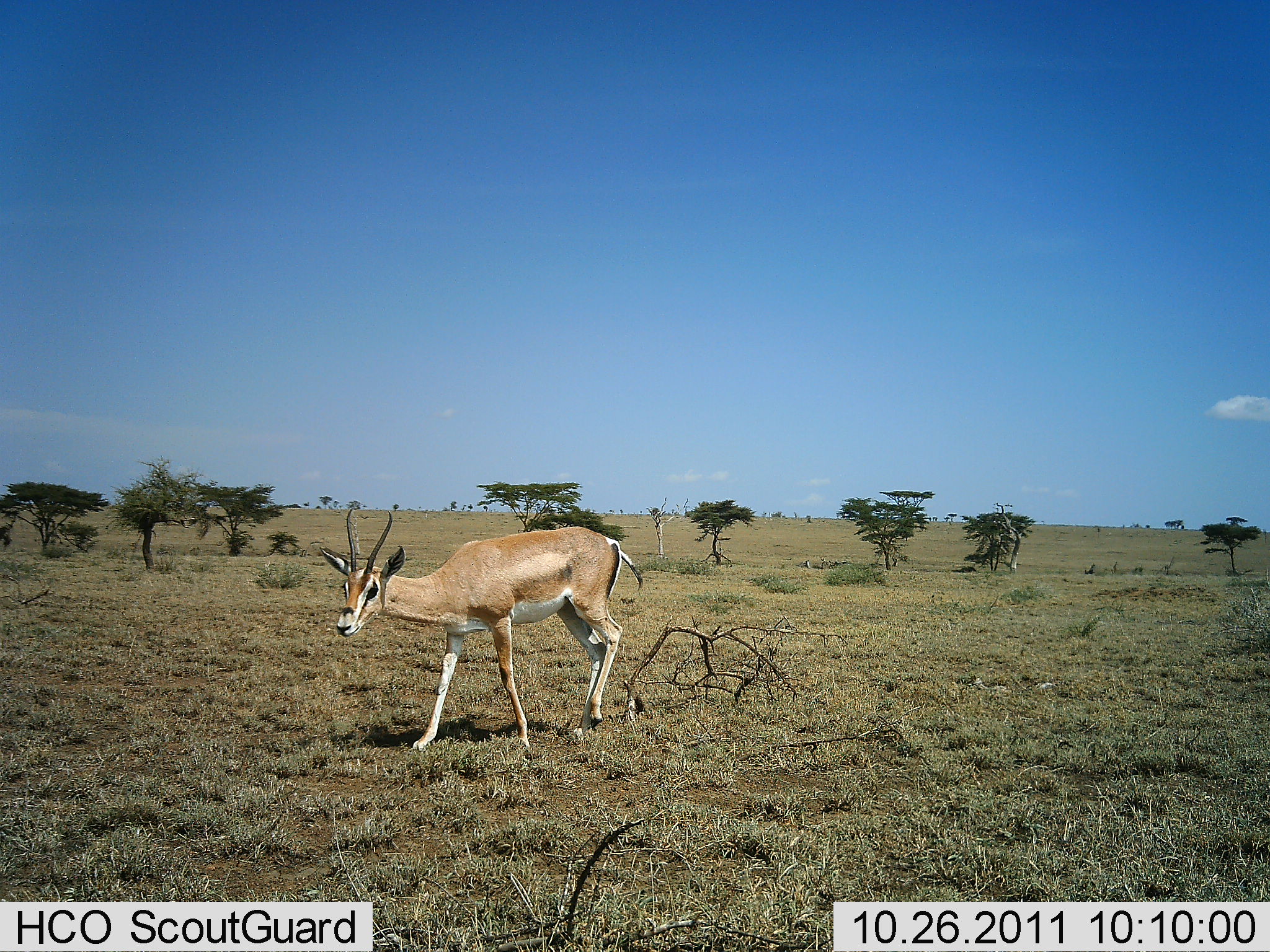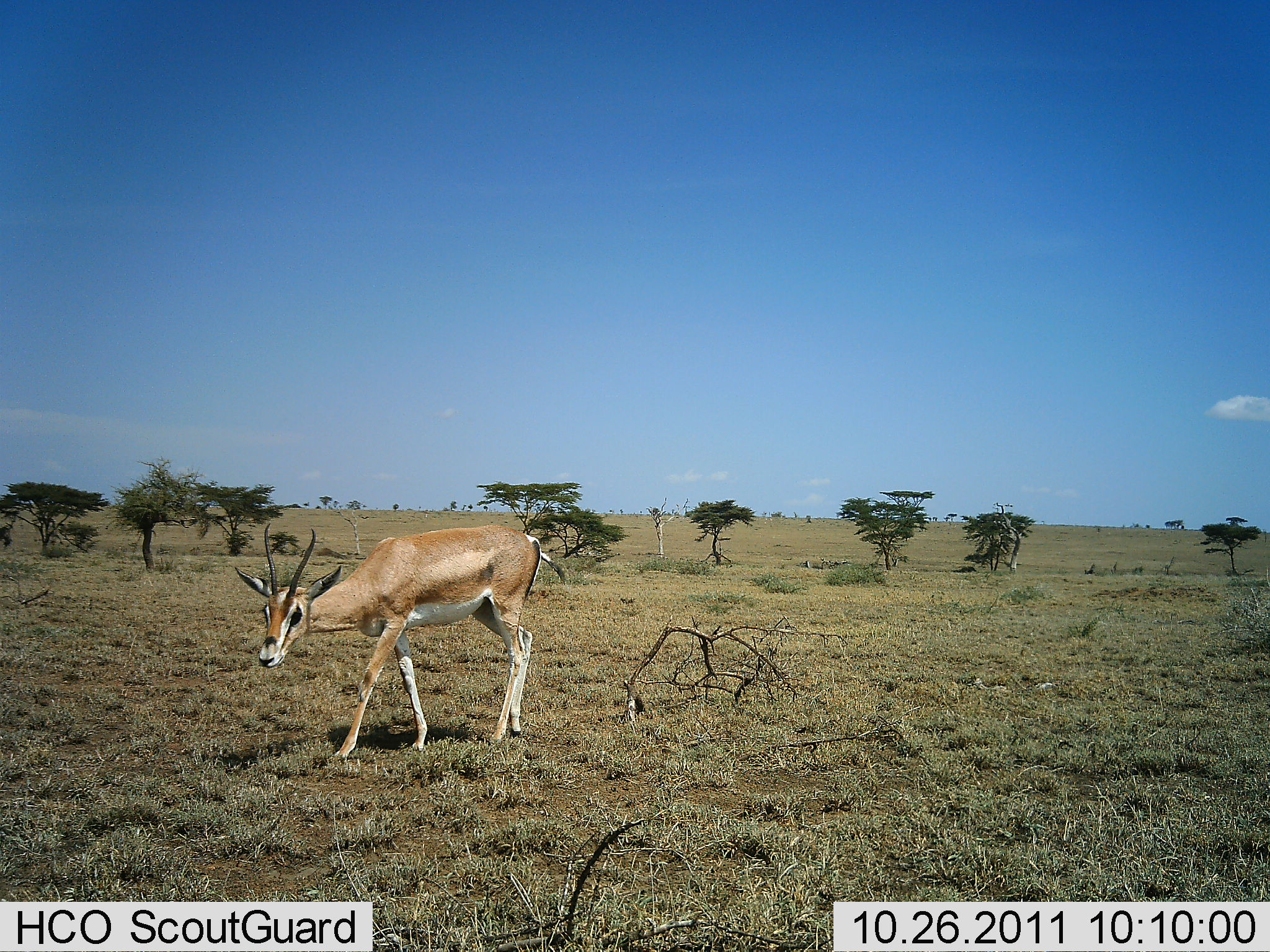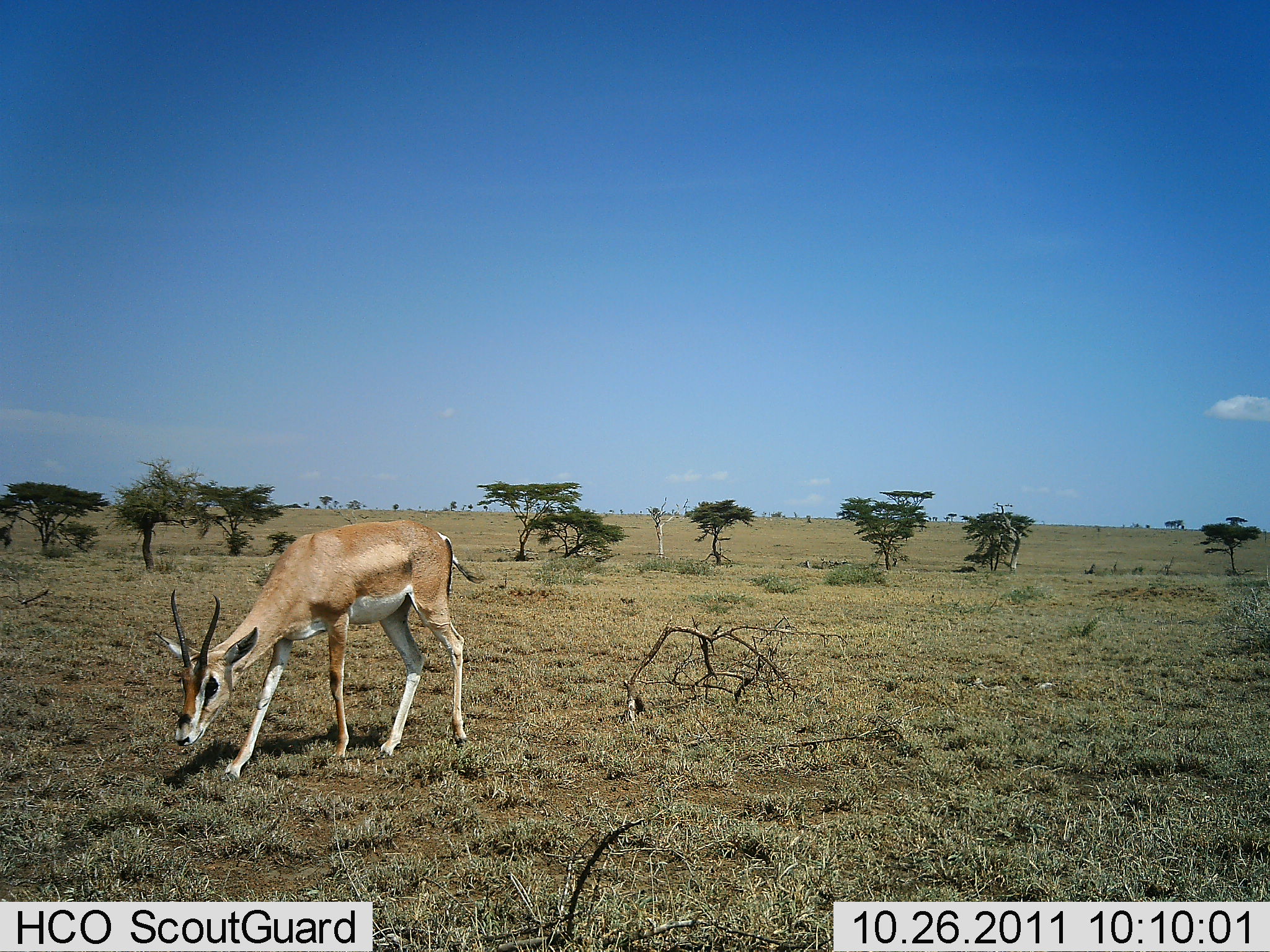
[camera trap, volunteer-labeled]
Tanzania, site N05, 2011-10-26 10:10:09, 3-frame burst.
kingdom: Animalia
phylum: Chordata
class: Mammalia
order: Artiodactyla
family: Bovidae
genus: Nanger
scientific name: Nanger granti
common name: grant's gazelle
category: gazellegrants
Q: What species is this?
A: Gazellegrants (grant's gazelle) (Nanger granti).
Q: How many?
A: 1.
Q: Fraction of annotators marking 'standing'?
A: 7%.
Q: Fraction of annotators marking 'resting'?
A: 0%.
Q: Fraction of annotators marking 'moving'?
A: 93%.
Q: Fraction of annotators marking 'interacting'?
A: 0%.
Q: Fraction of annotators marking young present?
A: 0%.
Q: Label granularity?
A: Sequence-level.